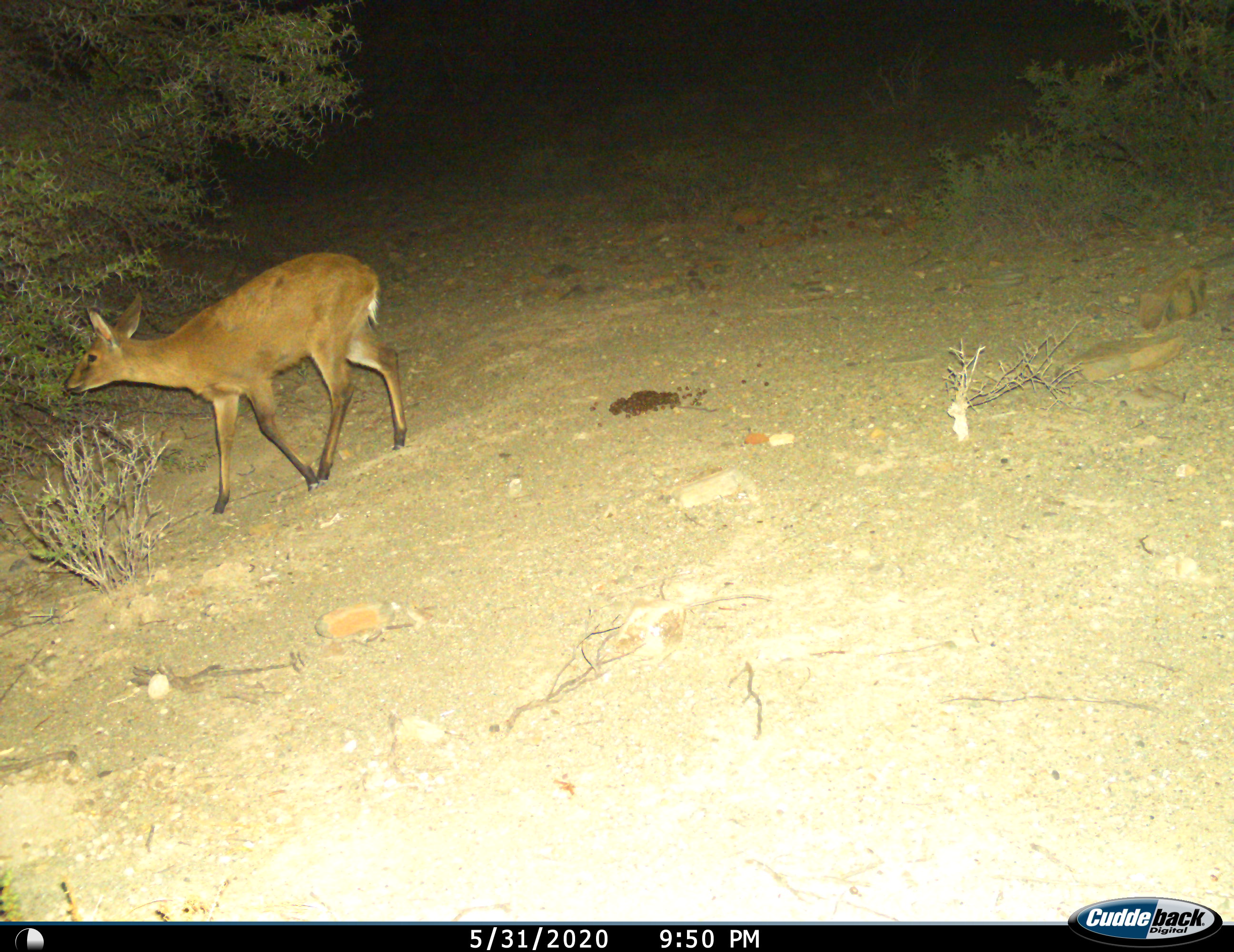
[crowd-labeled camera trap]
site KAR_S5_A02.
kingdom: Animalia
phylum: Chordata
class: Mammalia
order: Artiodactyla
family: Bovidae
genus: Sylvicapra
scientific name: Sylvicapra grimmia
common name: common duiker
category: duikercommongrey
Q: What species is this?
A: Duikercommongrey (common duiker) (Sylvicapra grimmia).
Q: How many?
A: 1.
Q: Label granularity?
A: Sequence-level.